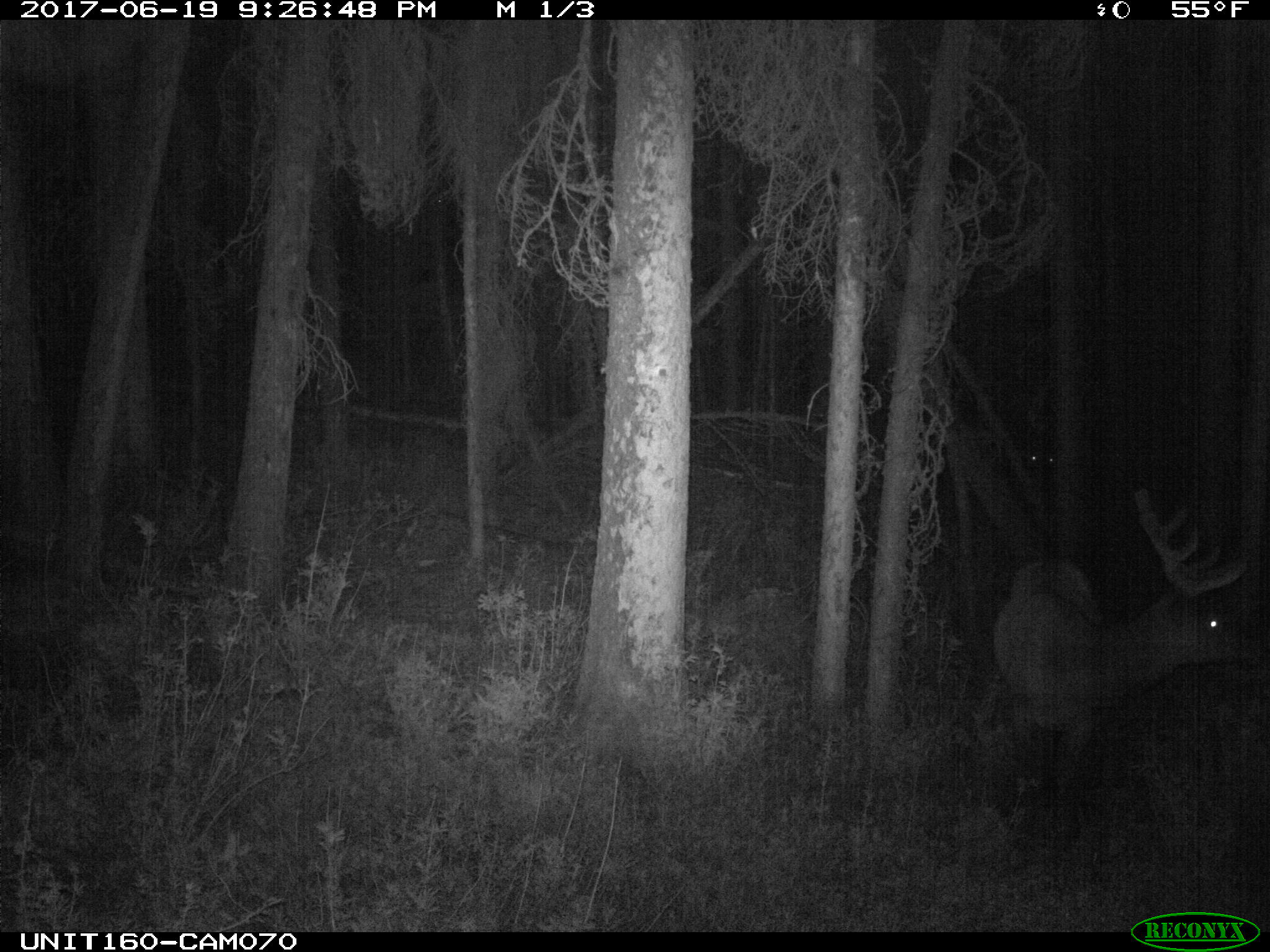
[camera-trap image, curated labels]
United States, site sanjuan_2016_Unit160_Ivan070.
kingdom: Animalia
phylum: Chordata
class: Mammalia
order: Artiodactyla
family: Cervidae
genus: Cervus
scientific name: Cervus elaphus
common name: red deer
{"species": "Cervus elaphus (red deer)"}